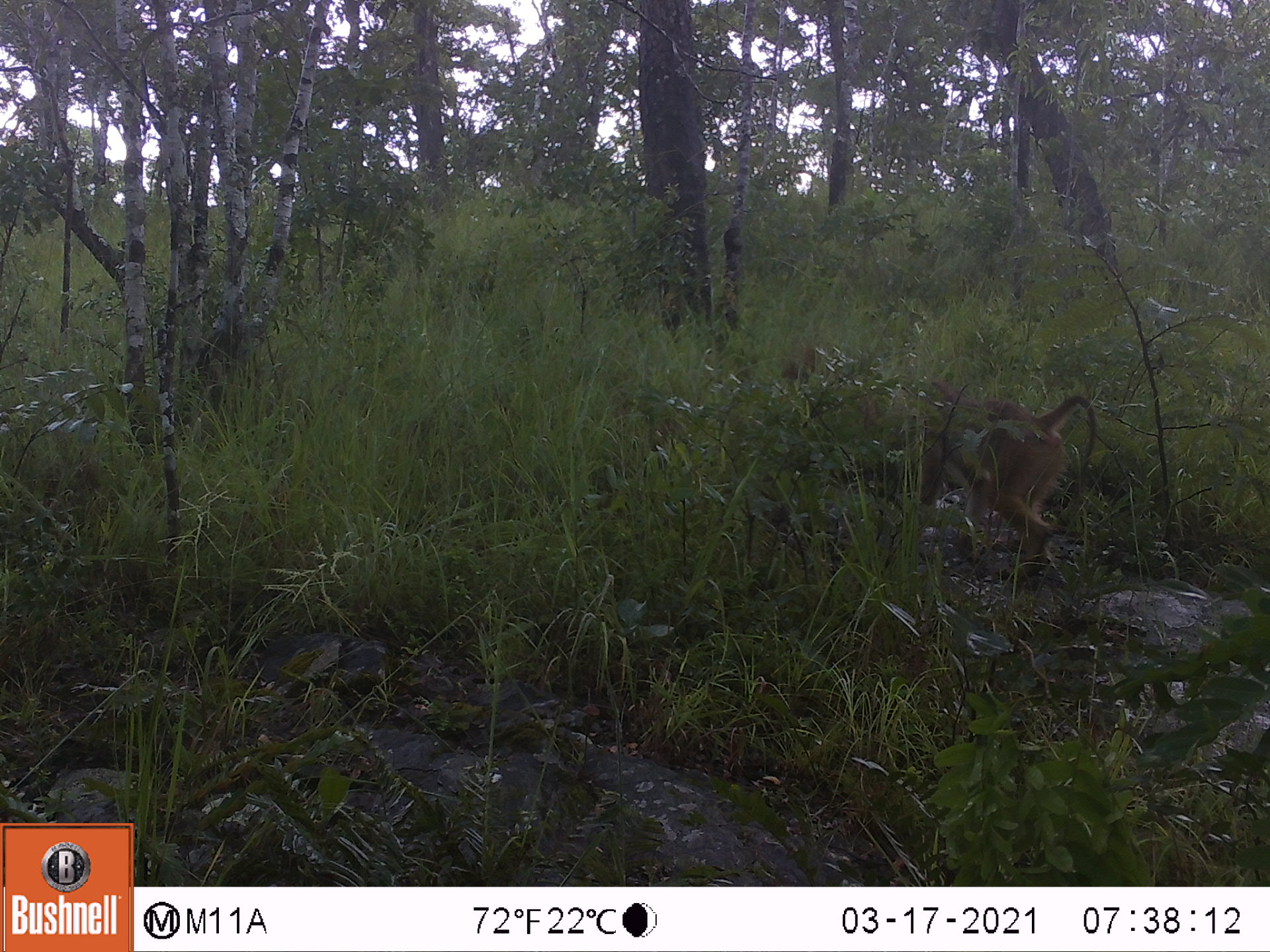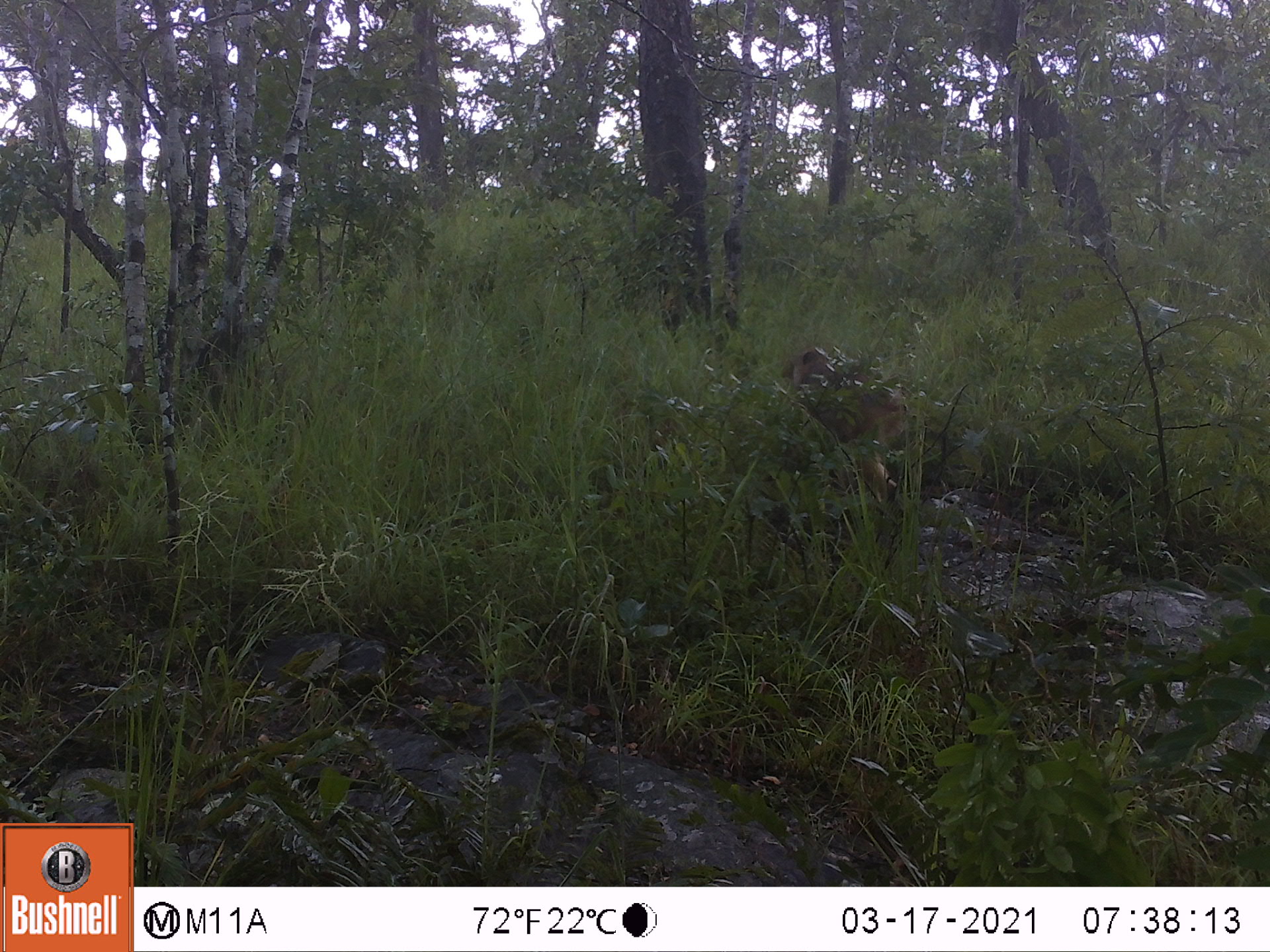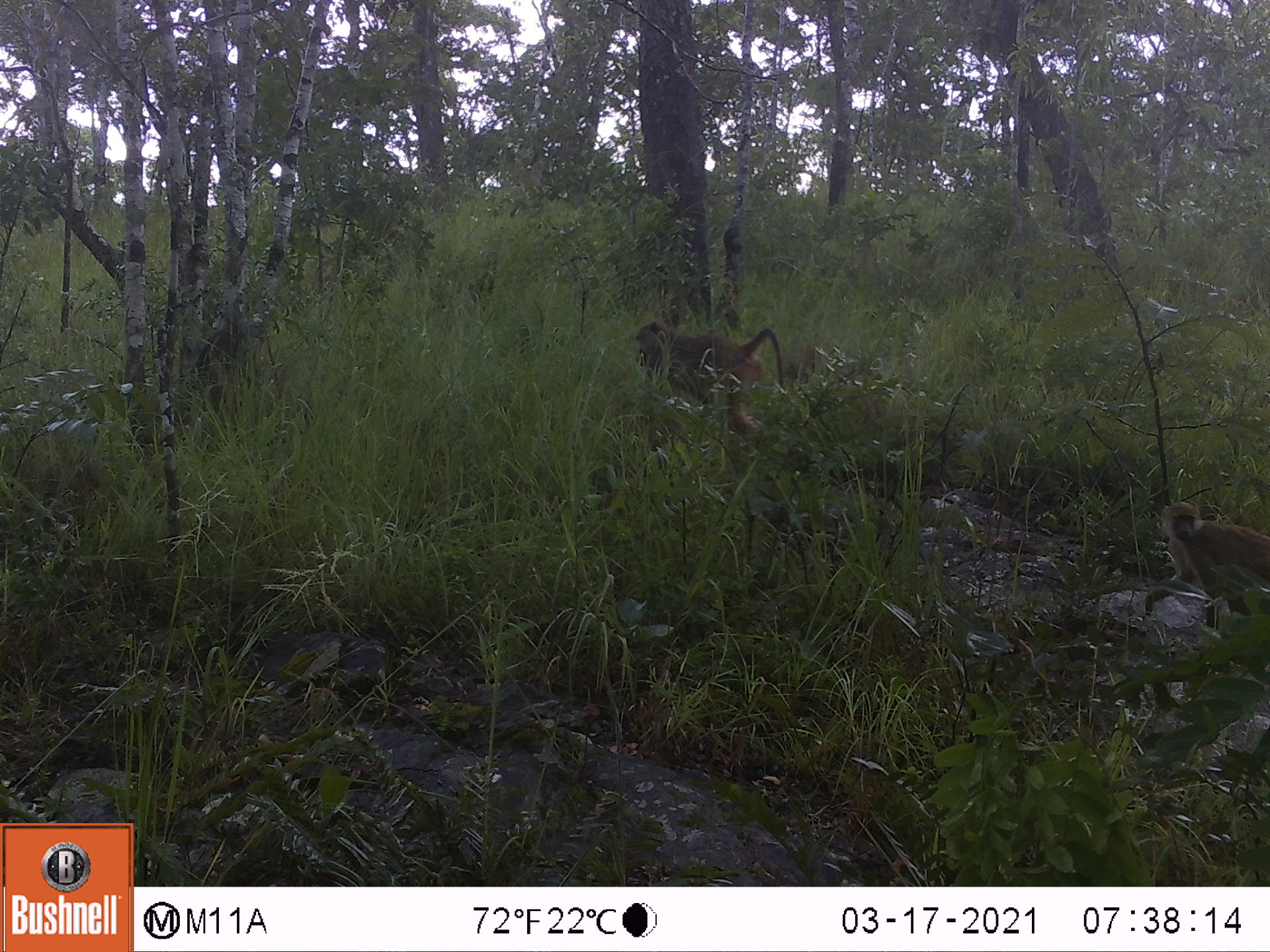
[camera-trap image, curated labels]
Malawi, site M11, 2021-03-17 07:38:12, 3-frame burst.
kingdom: Animalia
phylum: Chordata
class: Mammalia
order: Primates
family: Cercopithecidae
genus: Papio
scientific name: Papio cynocephalus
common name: yellow baboon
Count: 1.